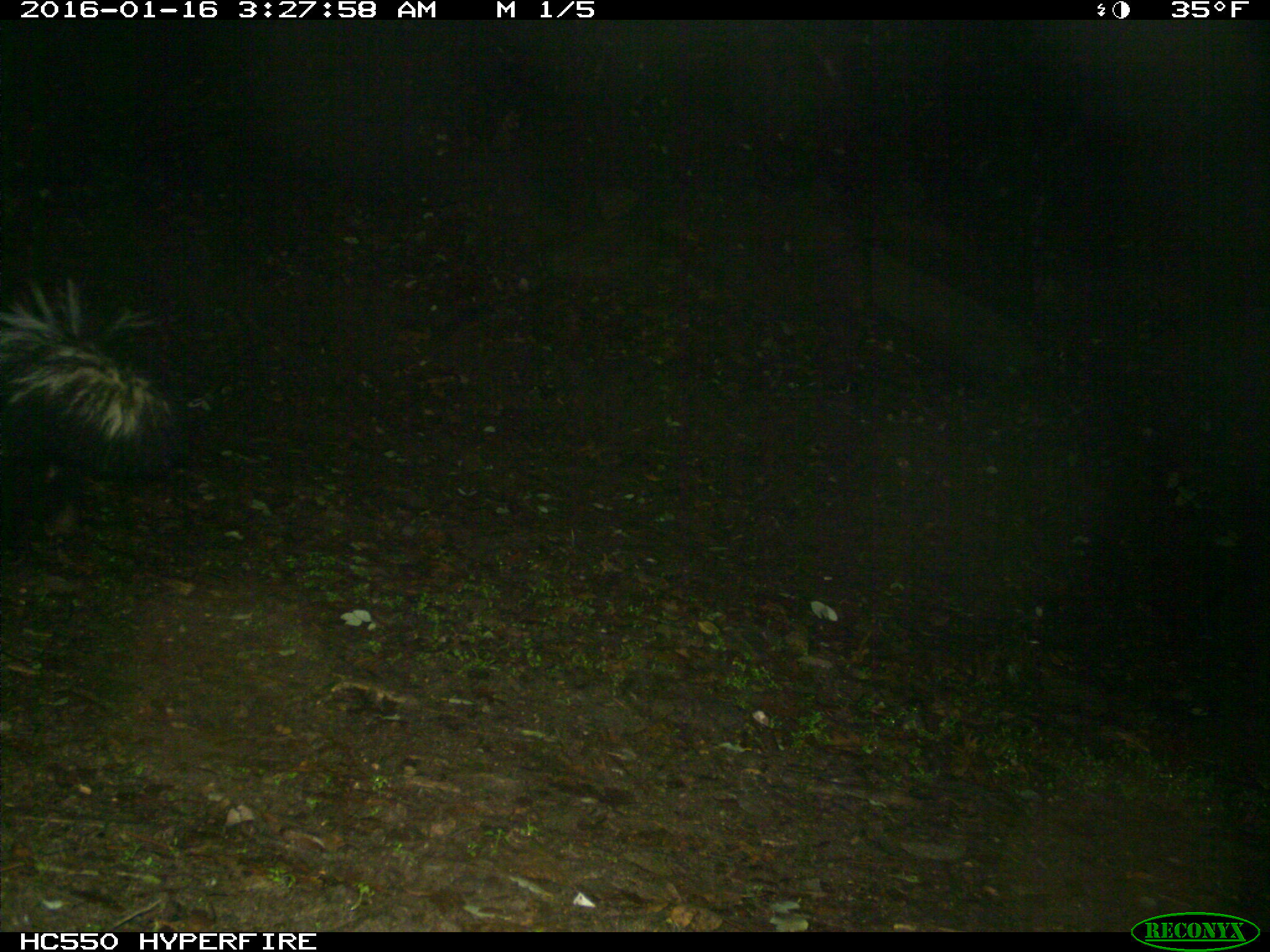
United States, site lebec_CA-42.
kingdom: Animalia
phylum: Chordata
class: Mammalia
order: Carnivora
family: Mephitidae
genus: Mephitis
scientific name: Mephitis mephitis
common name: striped skunk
Mephitis mephitis (striped skunk).